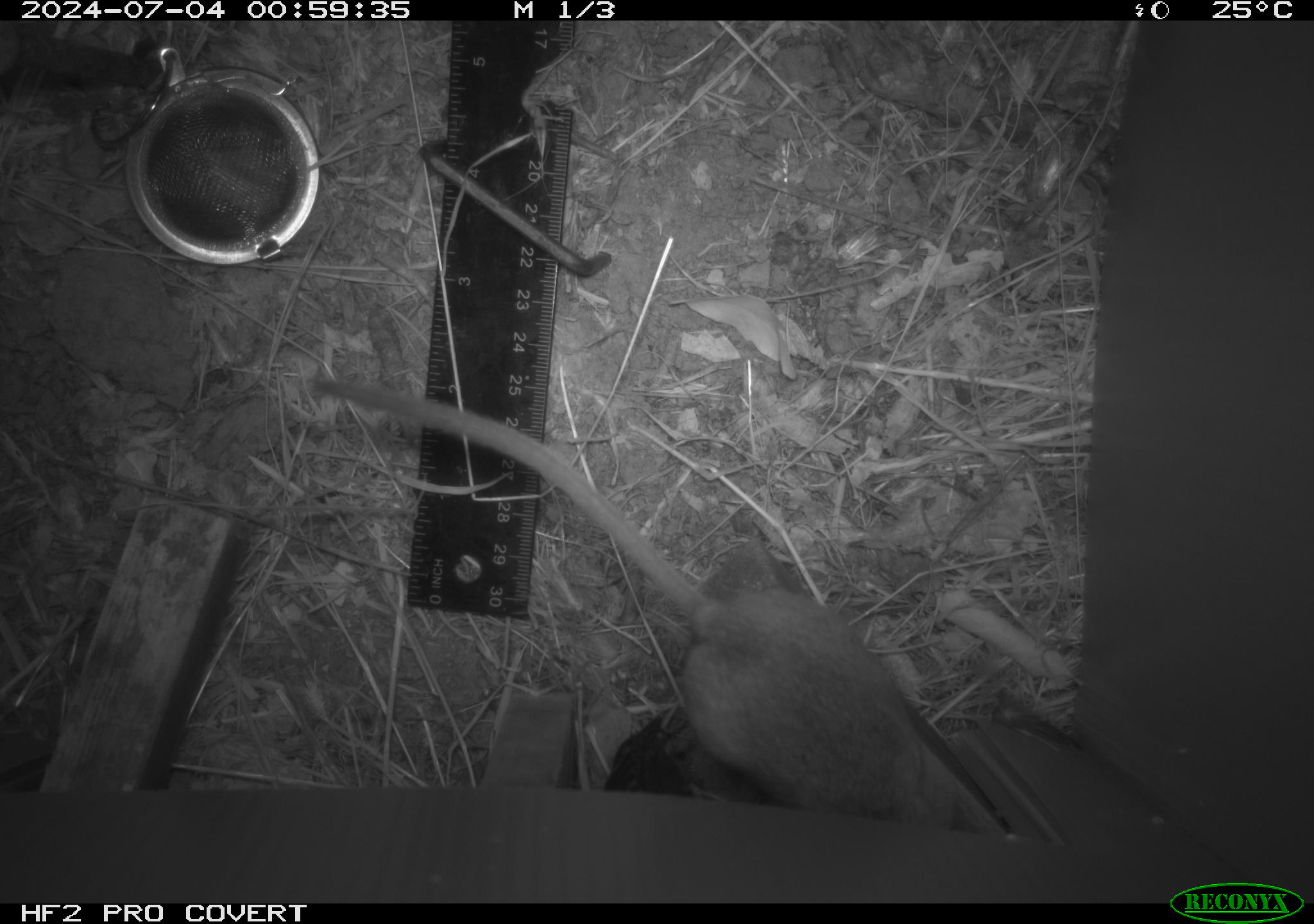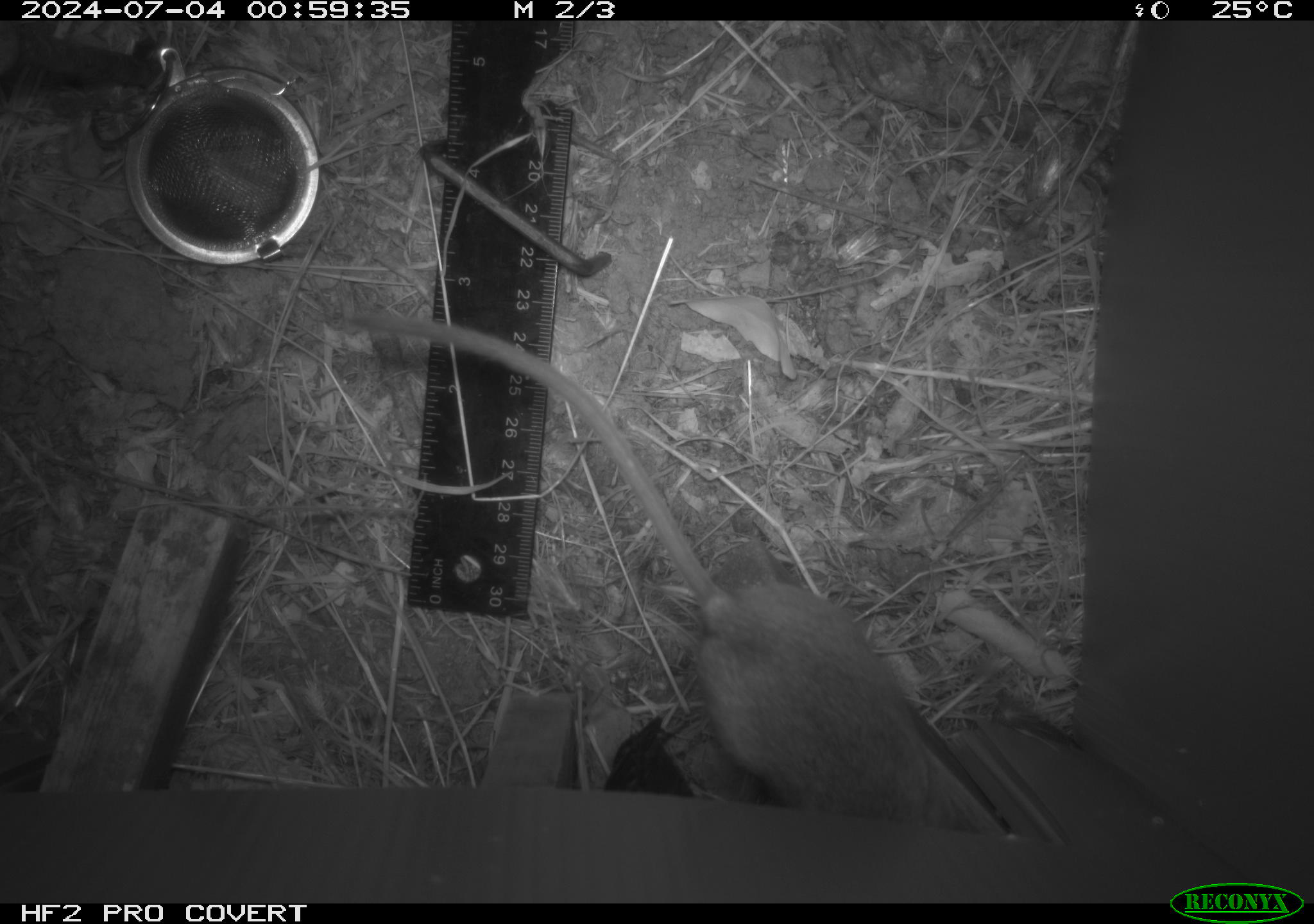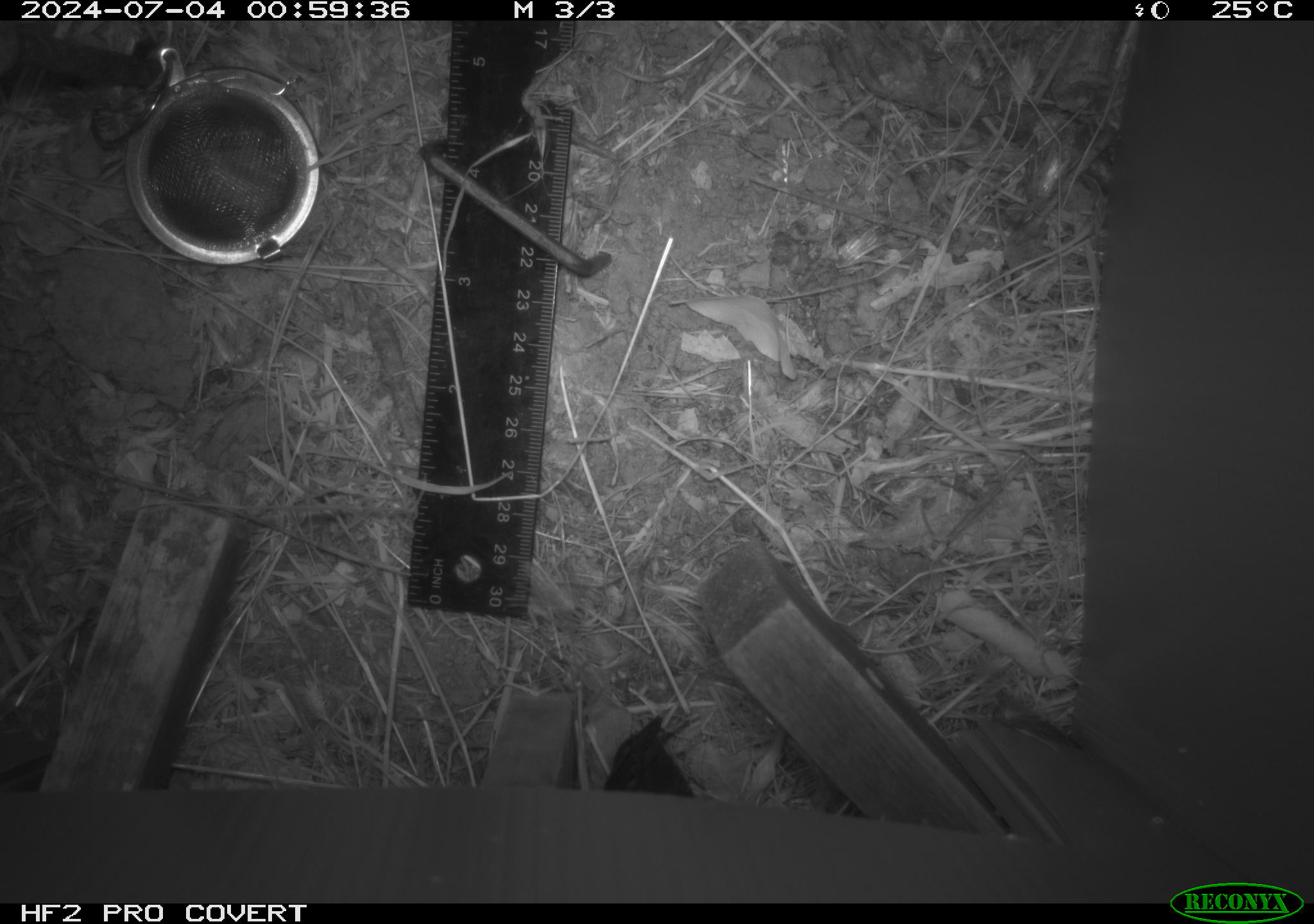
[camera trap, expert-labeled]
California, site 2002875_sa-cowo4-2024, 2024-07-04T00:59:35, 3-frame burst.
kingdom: Animalia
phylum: Chordata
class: Mammalia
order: Rodentia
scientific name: Rodentia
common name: rodent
Rodent (Rodentia).